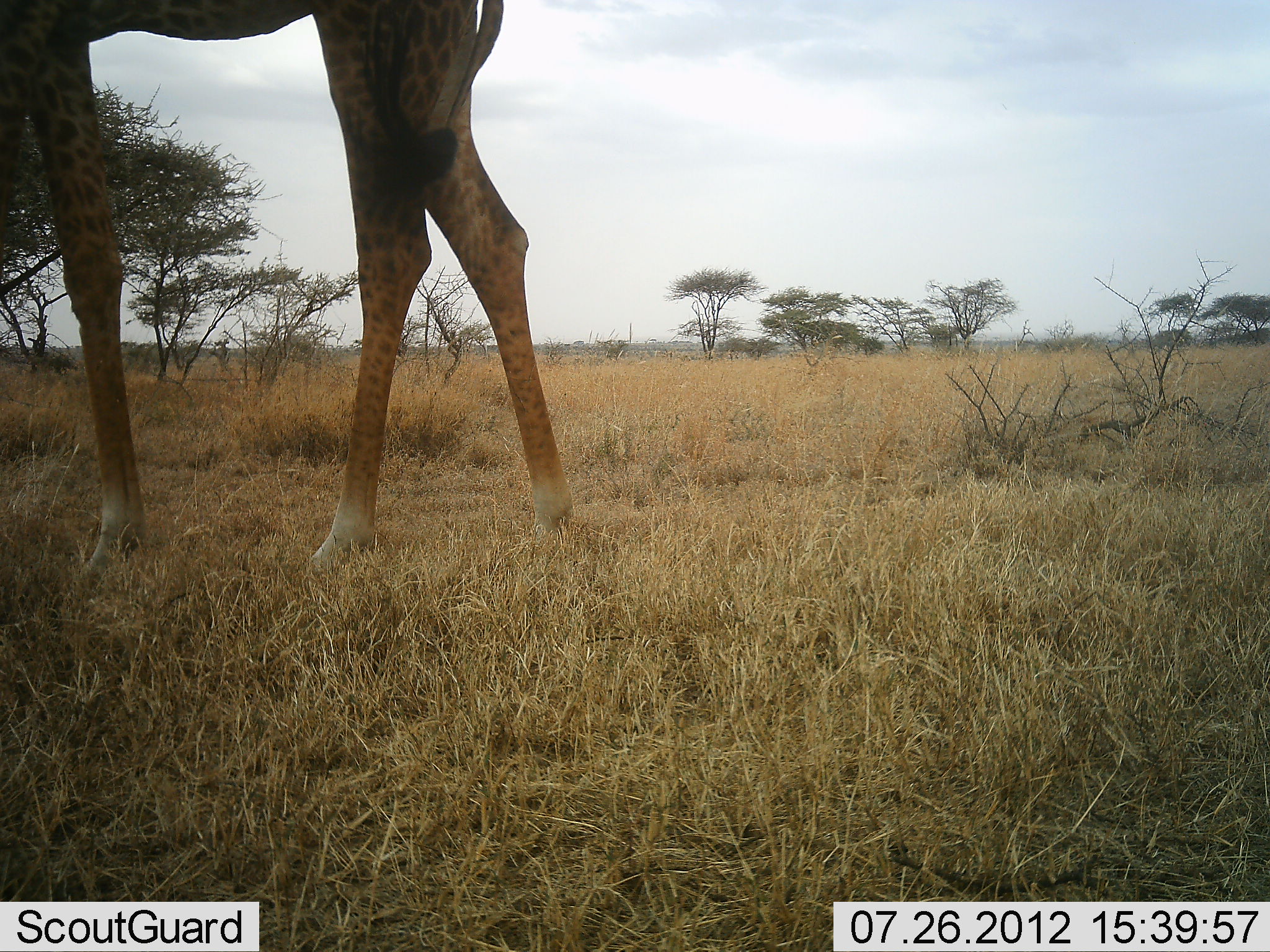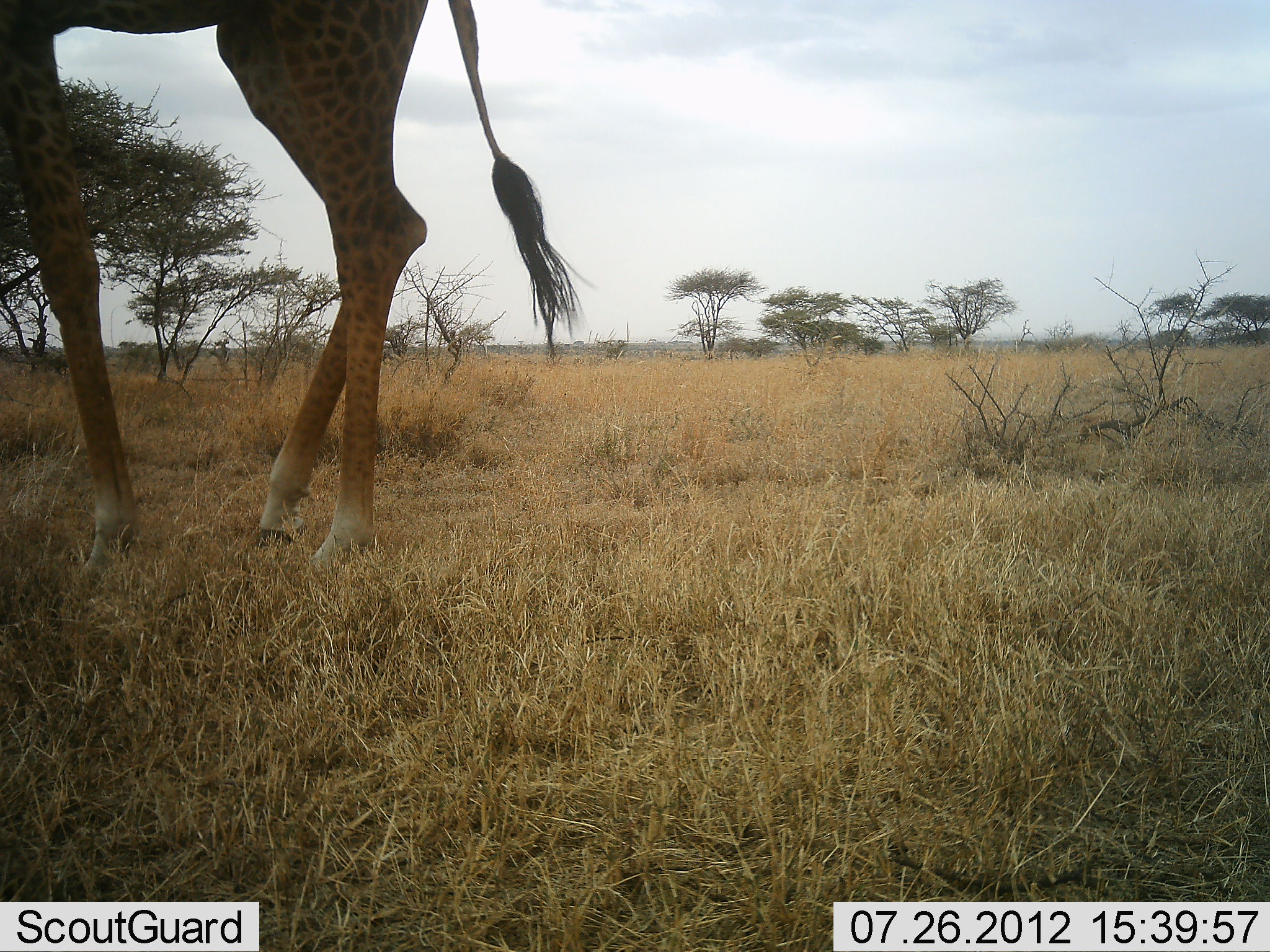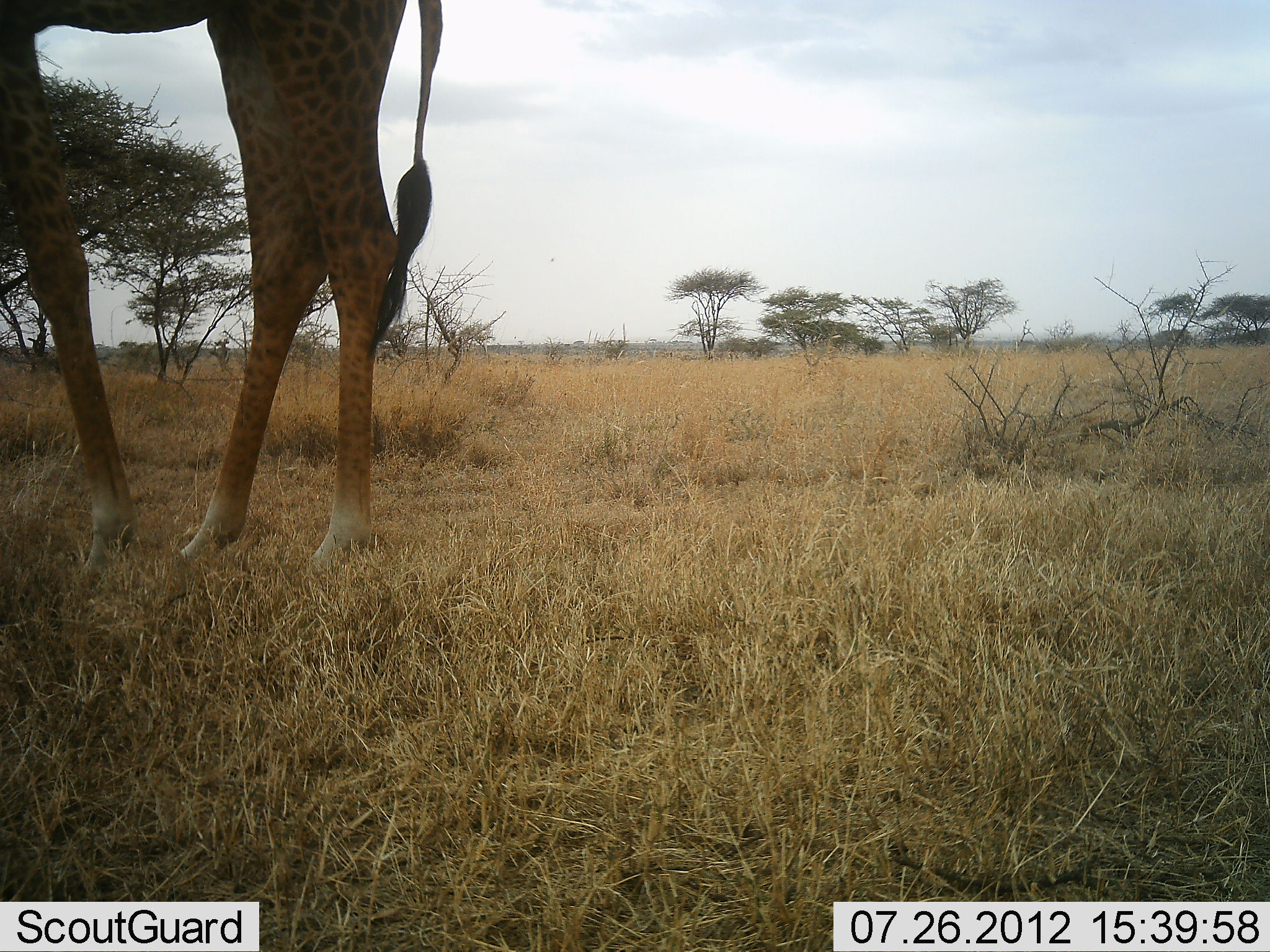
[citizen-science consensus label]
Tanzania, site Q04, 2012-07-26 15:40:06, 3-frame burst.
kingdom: Animalia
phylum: Chordata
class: Mammalia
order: Artiodactyla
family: Giraffidae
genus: Giraffa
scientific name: Giraffa camelopardalis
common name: giraffe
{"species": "giraffe (Giraffa camelopardalis)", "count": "1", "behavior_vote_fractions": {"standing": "15%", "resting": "0%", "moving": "77%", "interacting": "0%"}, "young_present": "0%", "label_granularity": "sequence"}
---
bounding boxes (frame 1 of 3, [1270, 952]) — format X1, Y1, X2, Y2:
animal: 0, 0, 573, 567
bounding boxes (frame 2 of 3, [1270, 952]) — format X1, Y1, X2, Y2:
animal: 0, 0, 598, 575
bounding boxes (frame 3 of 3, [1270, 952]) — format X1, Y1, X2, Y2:
animal: 0, 0, 442, 567